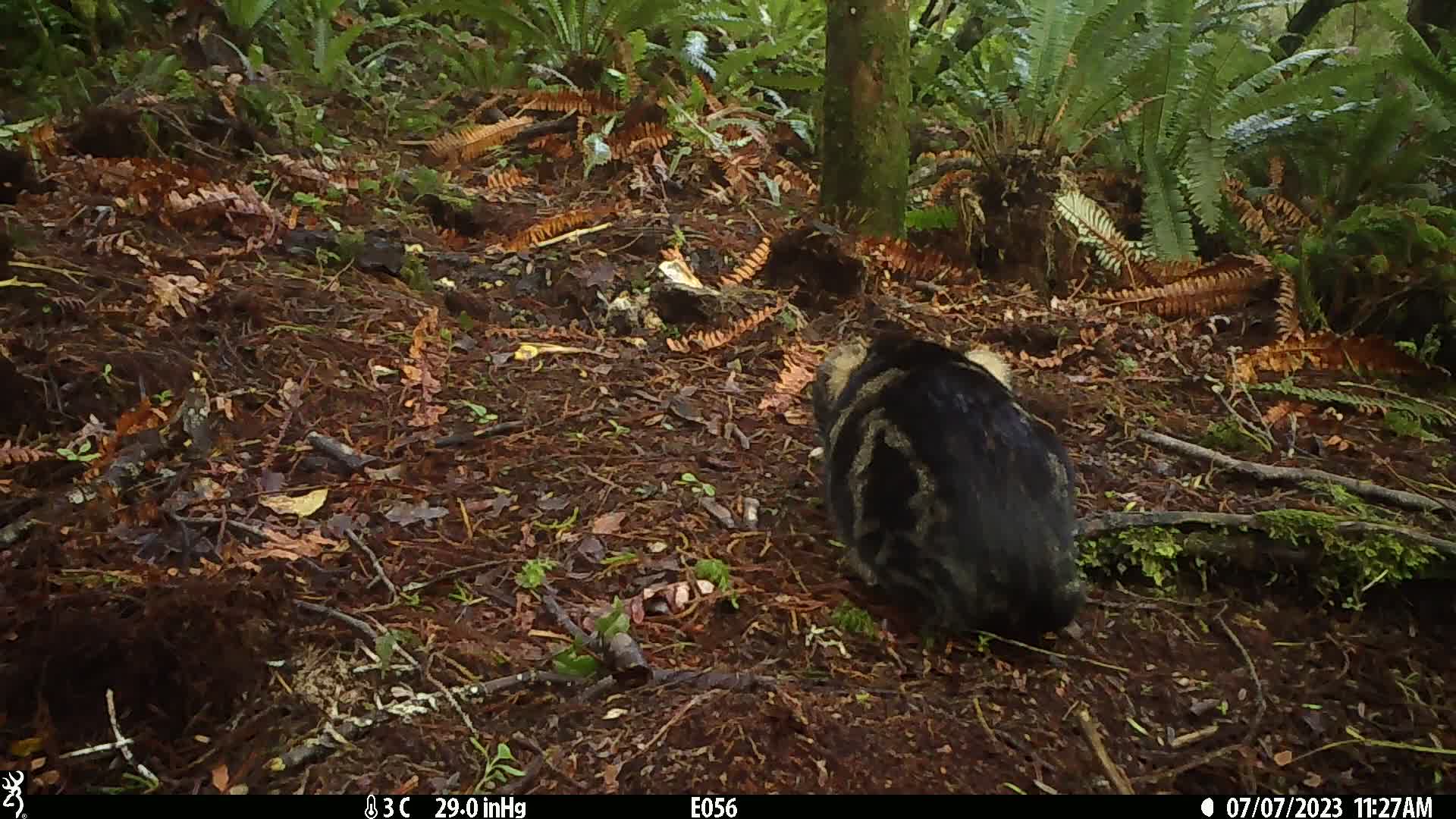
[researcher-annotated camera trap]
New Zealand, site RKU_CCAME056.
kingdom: Animalia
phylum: Chordata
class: Mammalia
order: Carnivora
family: Felidae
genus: Felis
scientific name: Felis catus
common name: domestic cat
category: cat